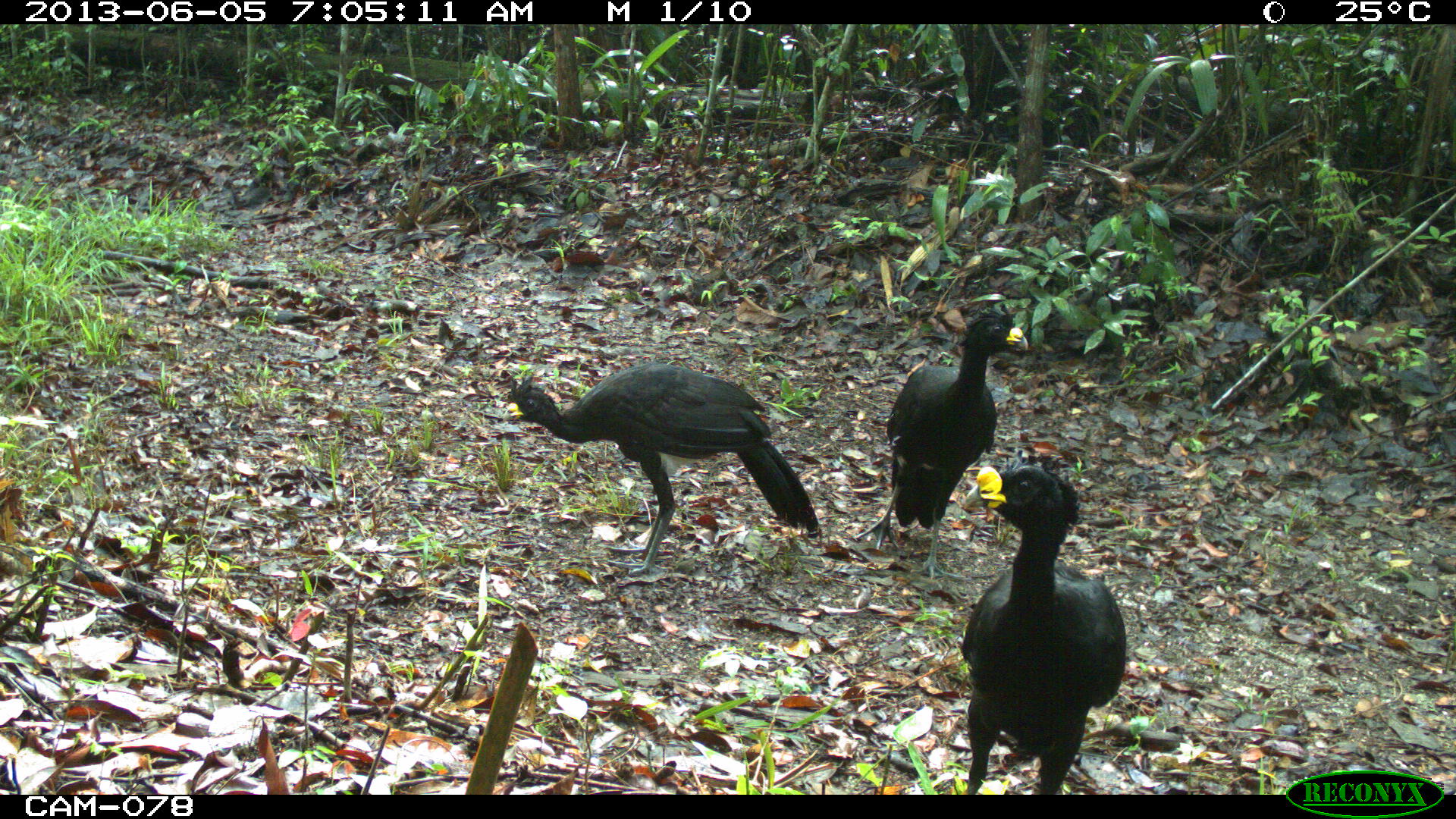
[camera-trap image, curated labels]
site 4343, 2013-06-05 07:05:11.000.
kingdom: Animalia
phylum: Chordata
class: Aves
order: Galliformes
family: Cracidae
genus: Crax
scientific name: Crax rubra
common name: great curassow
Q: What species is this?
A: Crax rubra (great curassow).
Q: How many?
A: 3.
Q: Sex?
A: Male.